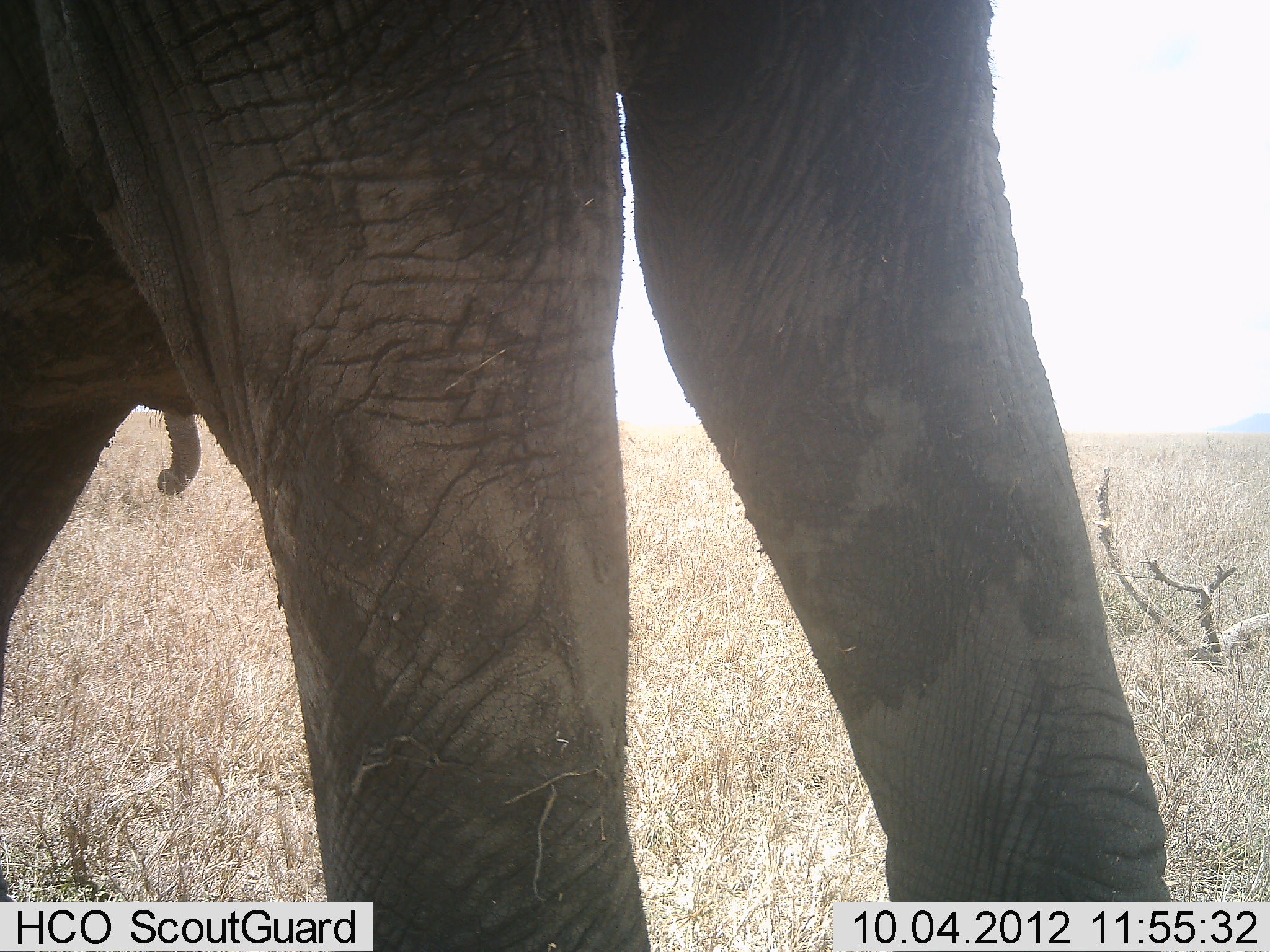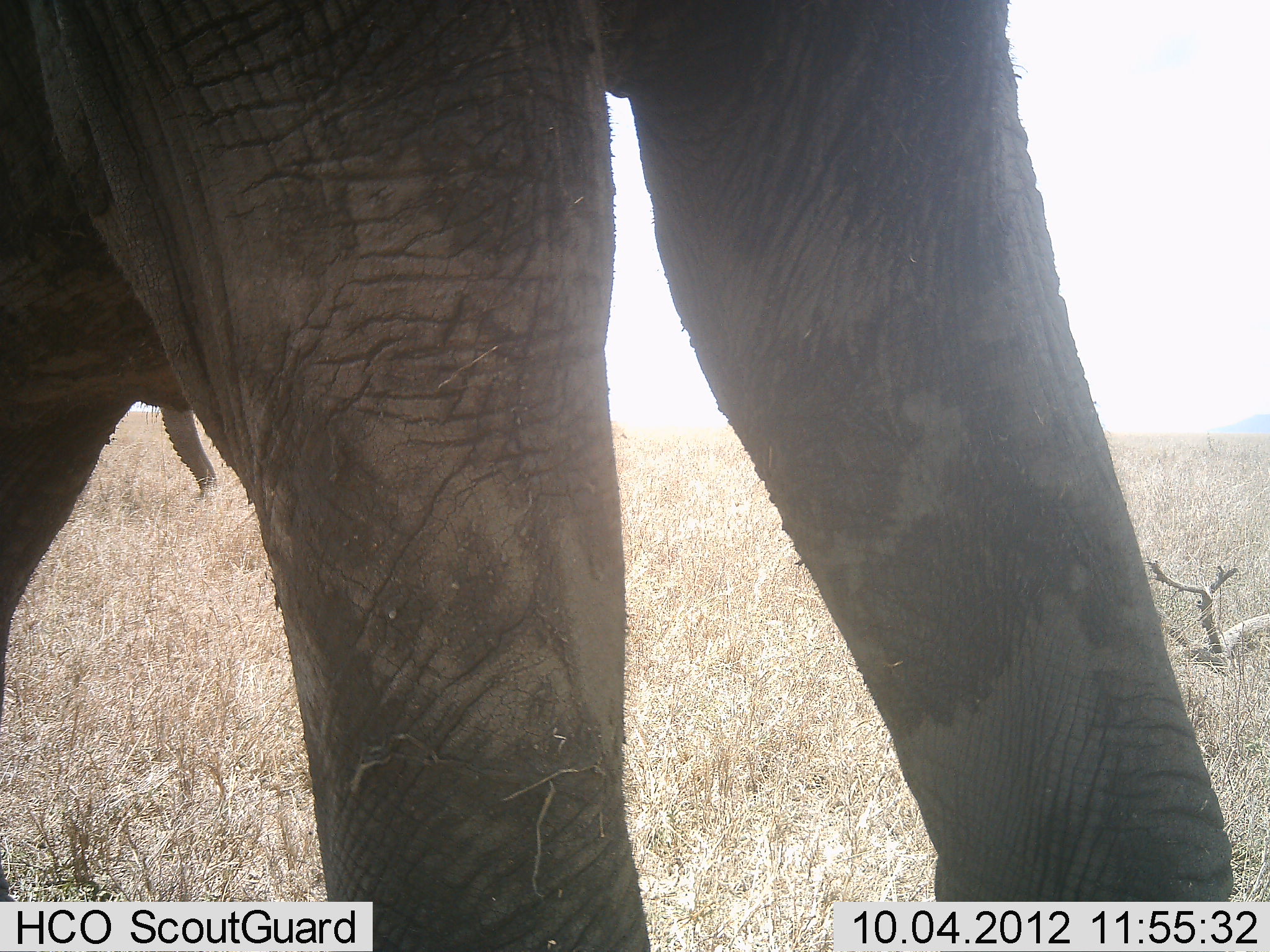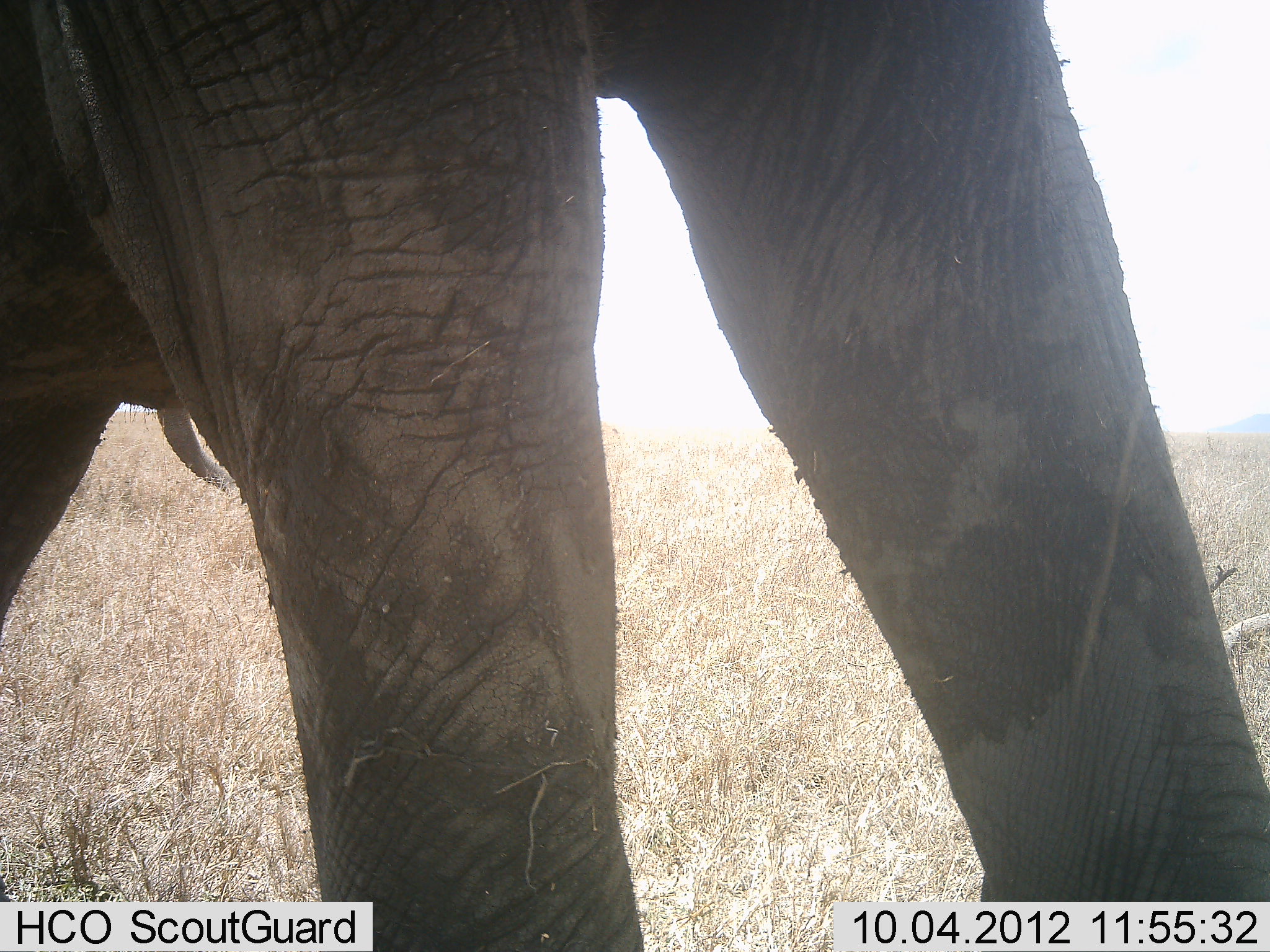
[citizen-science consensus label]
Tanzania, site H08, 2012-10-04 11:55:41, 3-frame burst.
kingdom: Animalia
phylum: Chordata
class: Mammalia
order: Proboscidea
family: Elephantidae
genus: Loxodonta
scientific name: Loxodonta africana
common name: african bush elephant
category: elephant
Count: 1.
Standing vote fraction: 90%.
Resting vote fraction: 0%.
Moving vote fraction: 0%.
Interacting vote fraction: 0%.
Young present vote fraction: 0%.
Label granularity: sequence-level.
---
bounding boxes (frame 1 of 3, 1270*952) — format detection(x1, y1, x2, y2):
animal: detection(1, 1, 1173, 952); detection(146, 407, 206, 496)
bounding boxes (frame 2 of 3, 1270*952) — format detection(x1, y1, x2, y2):
animal: detection(1, 1, 1238, 952); detection(156, 402, 221, 500)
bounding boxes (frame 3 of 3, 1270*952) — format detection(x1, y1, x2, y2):
animal: detection(1, 1, 1270, 952); detection(154, 397, 242, 501)